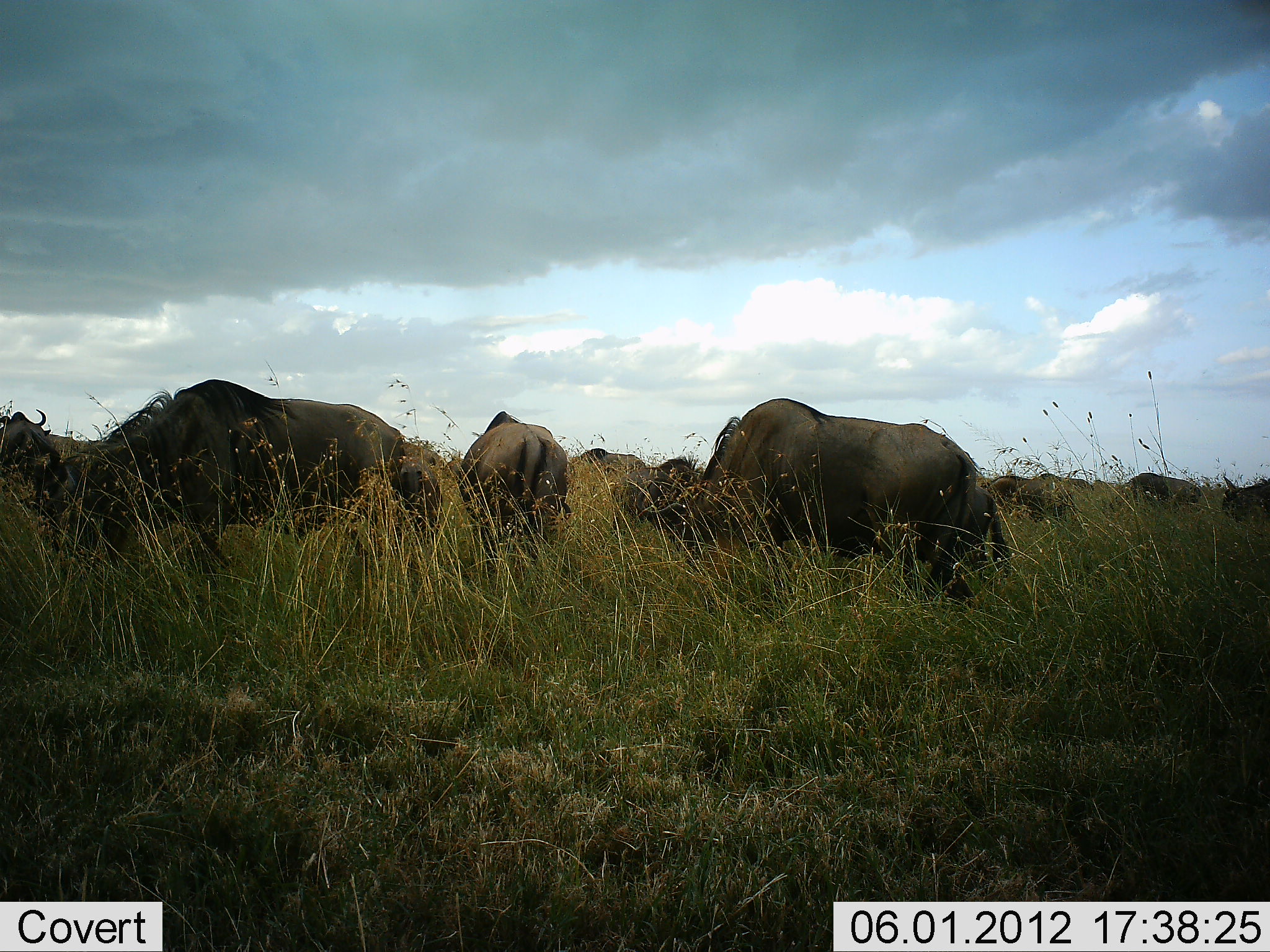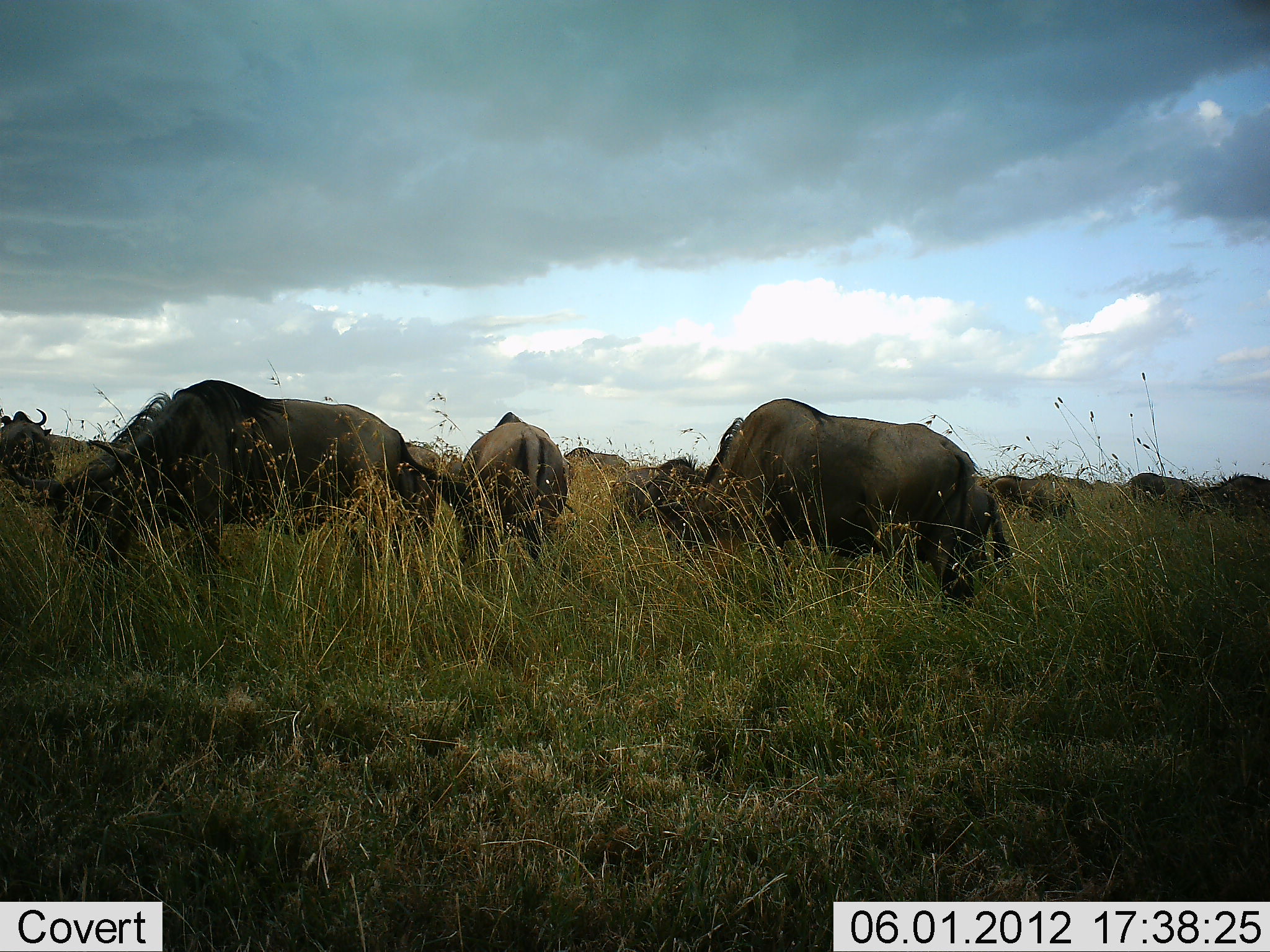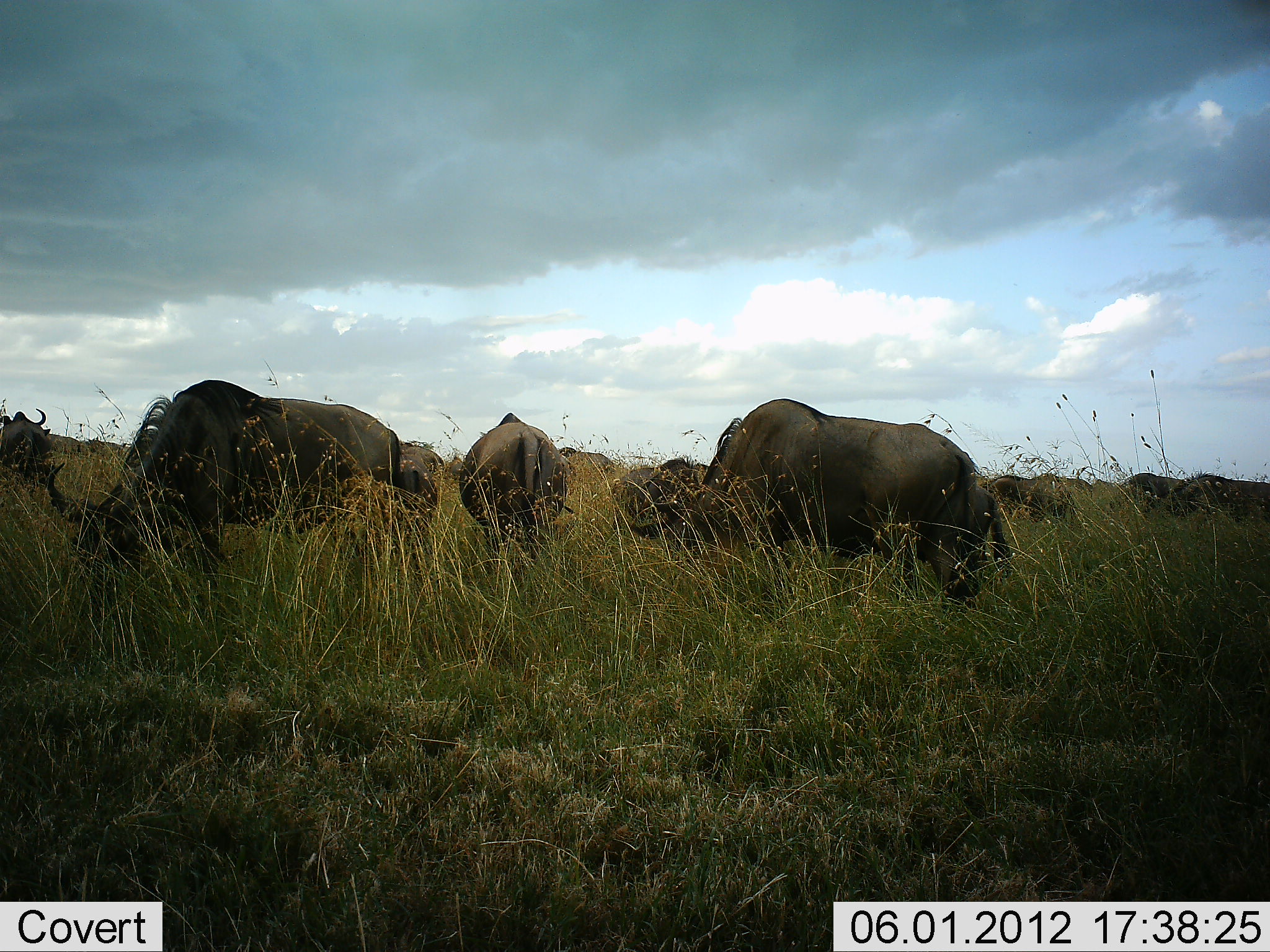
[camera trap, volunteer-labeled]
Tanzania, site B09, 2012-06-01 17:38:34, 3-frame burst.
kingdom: Animalia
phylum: Chordata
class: Mammalia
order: Artiodactyla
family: Bovidae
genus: Connochaetes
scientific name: Connochaetes taurinus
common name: blue wildebeest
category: wildebeest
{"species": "wildebeest (blue wildebeest) (Connochaetes taurinus)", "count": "11-50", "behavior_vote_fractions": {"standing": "30%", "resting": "0%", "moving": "40%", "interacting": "0%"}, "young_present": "0%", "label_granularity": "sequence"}